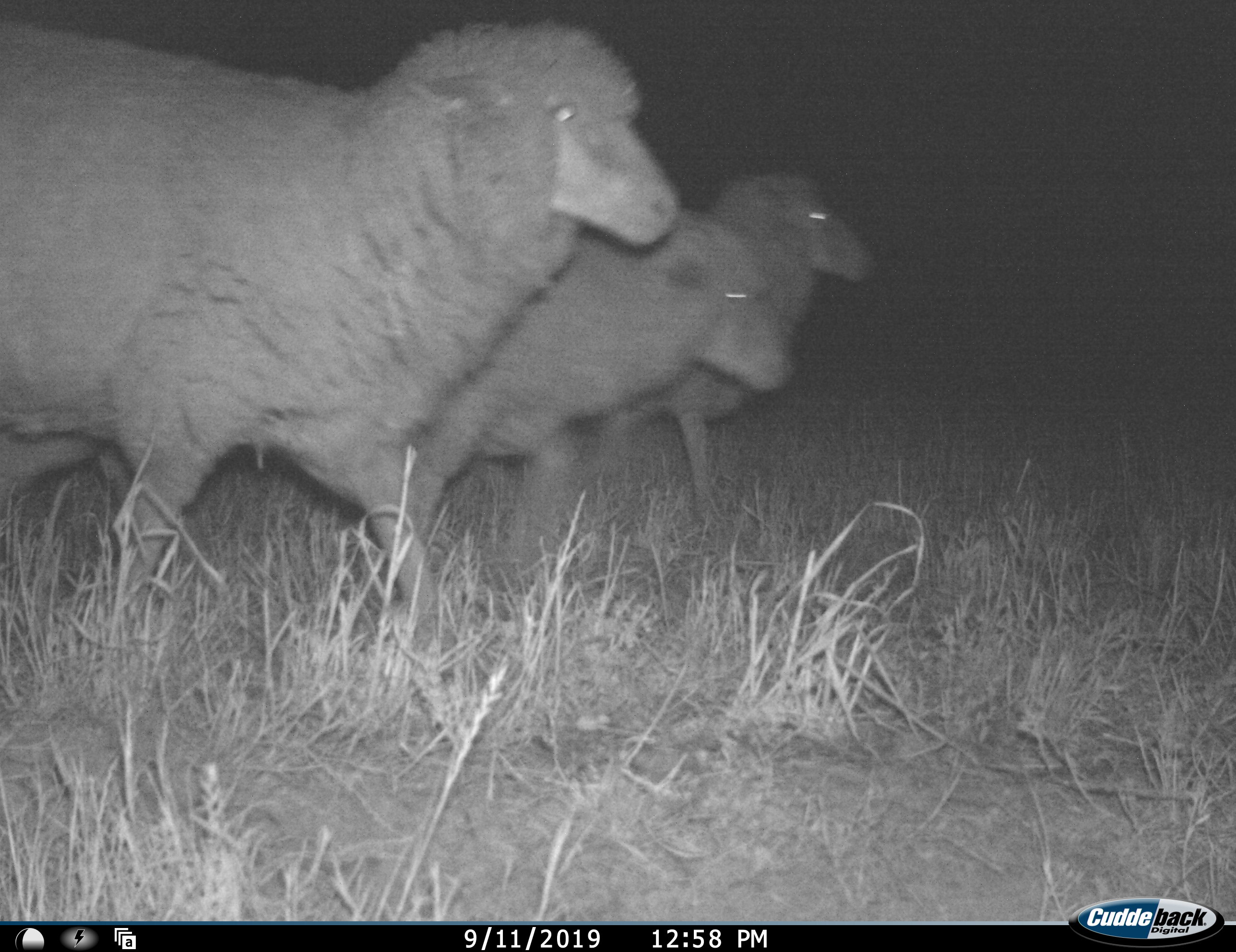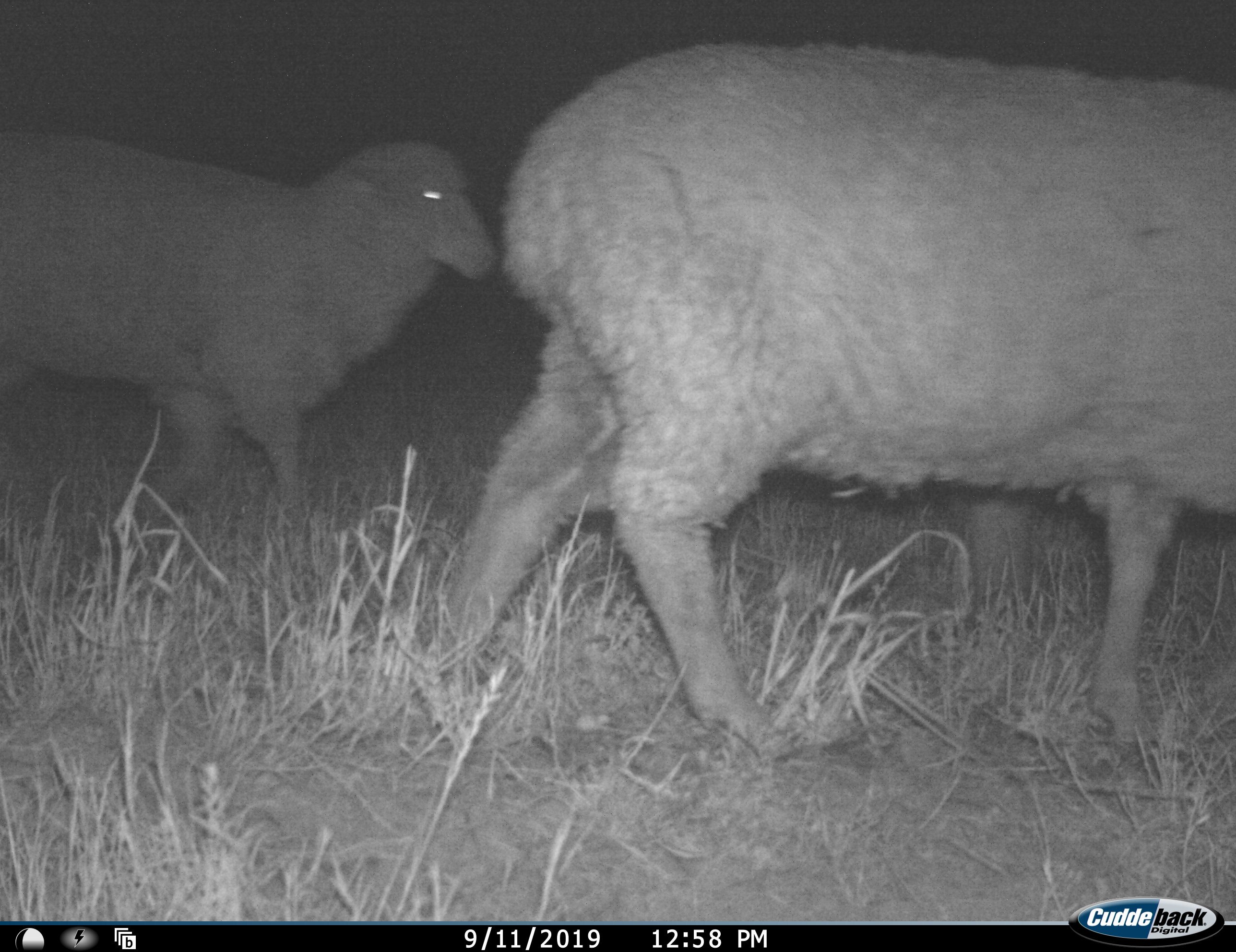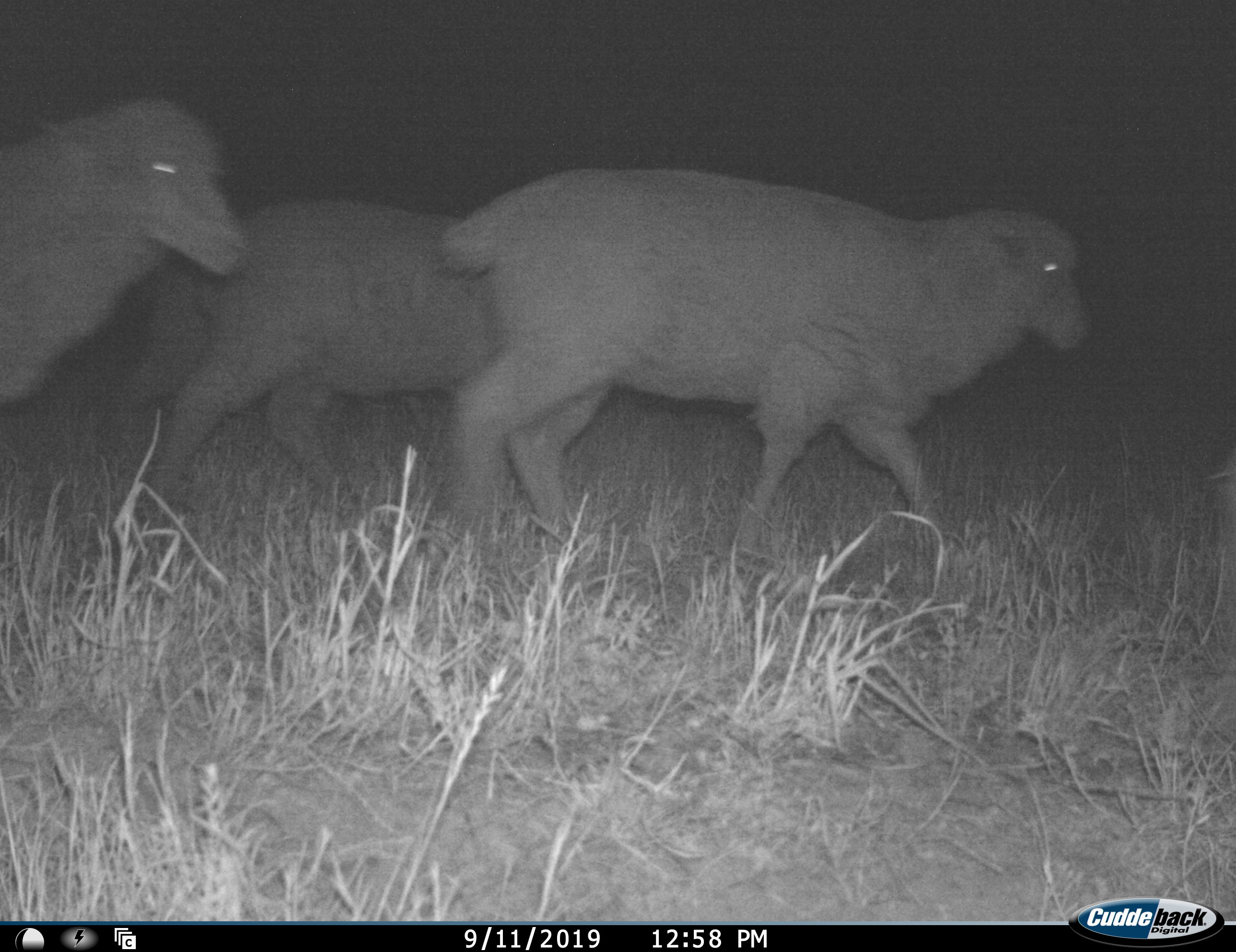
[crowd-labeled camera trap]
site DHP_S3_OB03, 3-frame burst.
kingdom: Animalia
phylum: Chordata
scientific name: Vertebrata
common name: domestic animal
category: domesticanimal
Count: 3.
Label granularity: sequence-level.